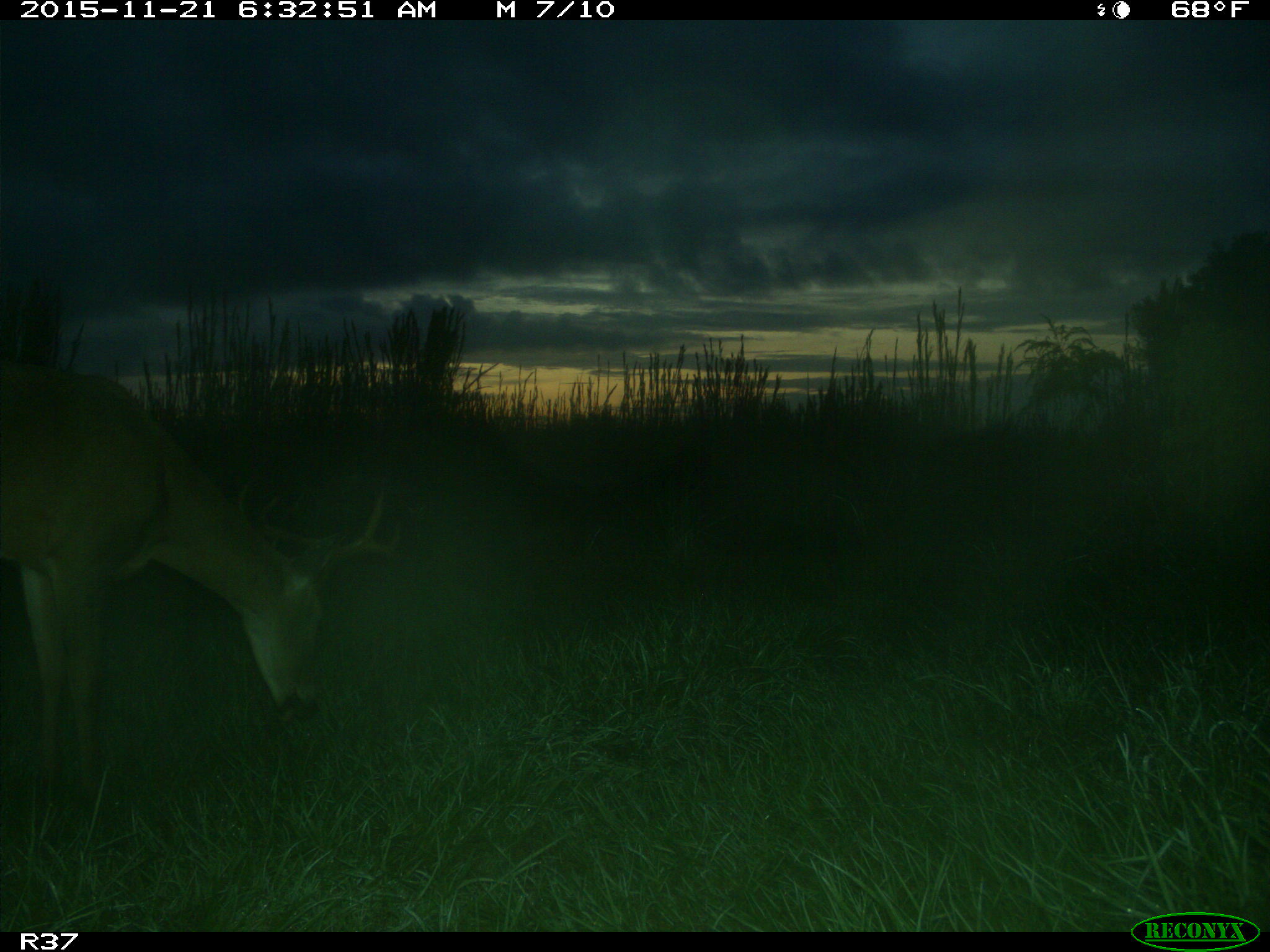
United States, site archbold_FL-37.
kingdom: Animalia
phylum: Chordata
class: Mammalia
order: Artiodactyla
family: Cervidae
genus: Odocoileus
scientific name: Odocoileus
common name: deer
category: unidentified deer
Unidentified deer (deer) (Odocoileus).